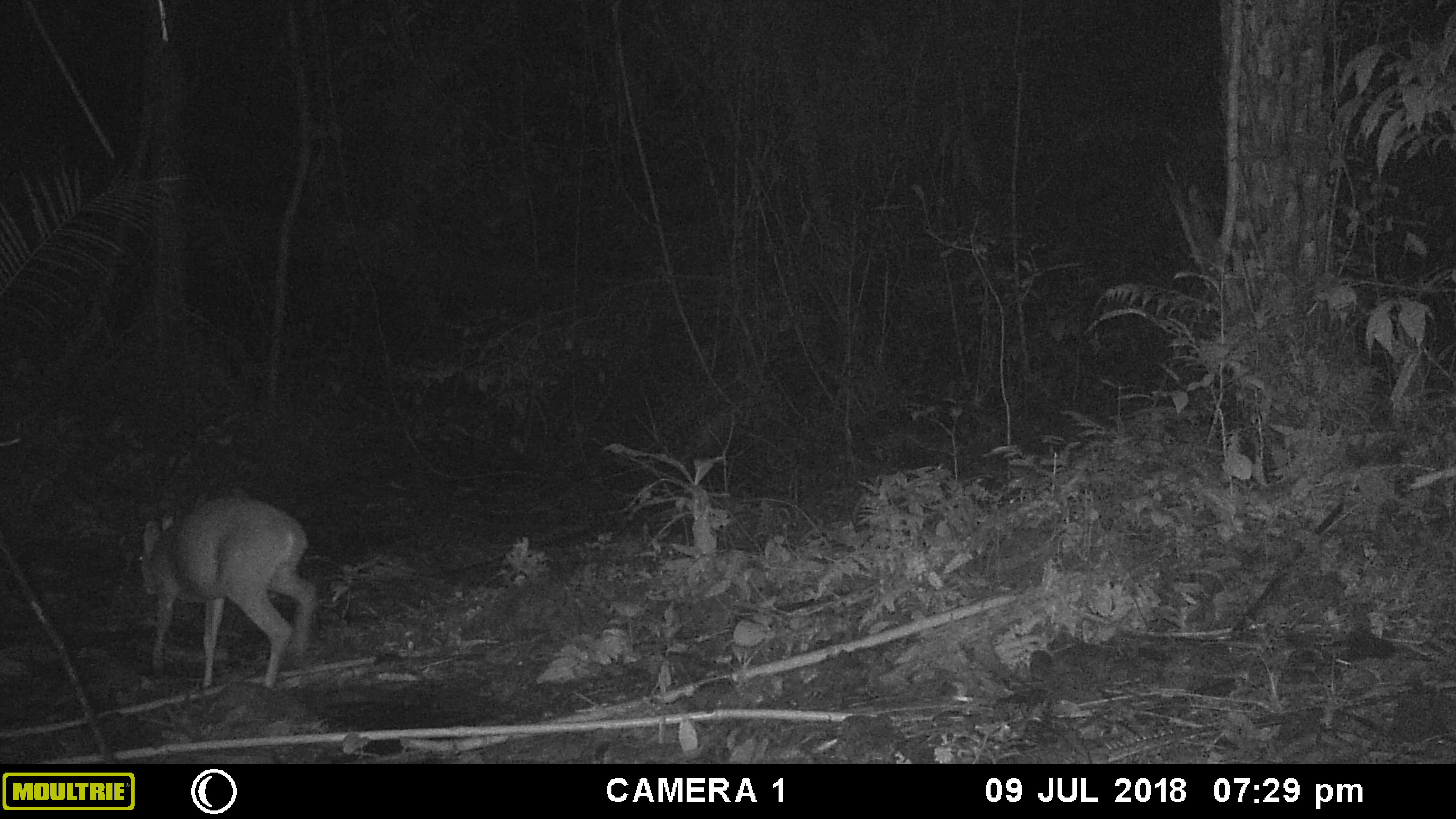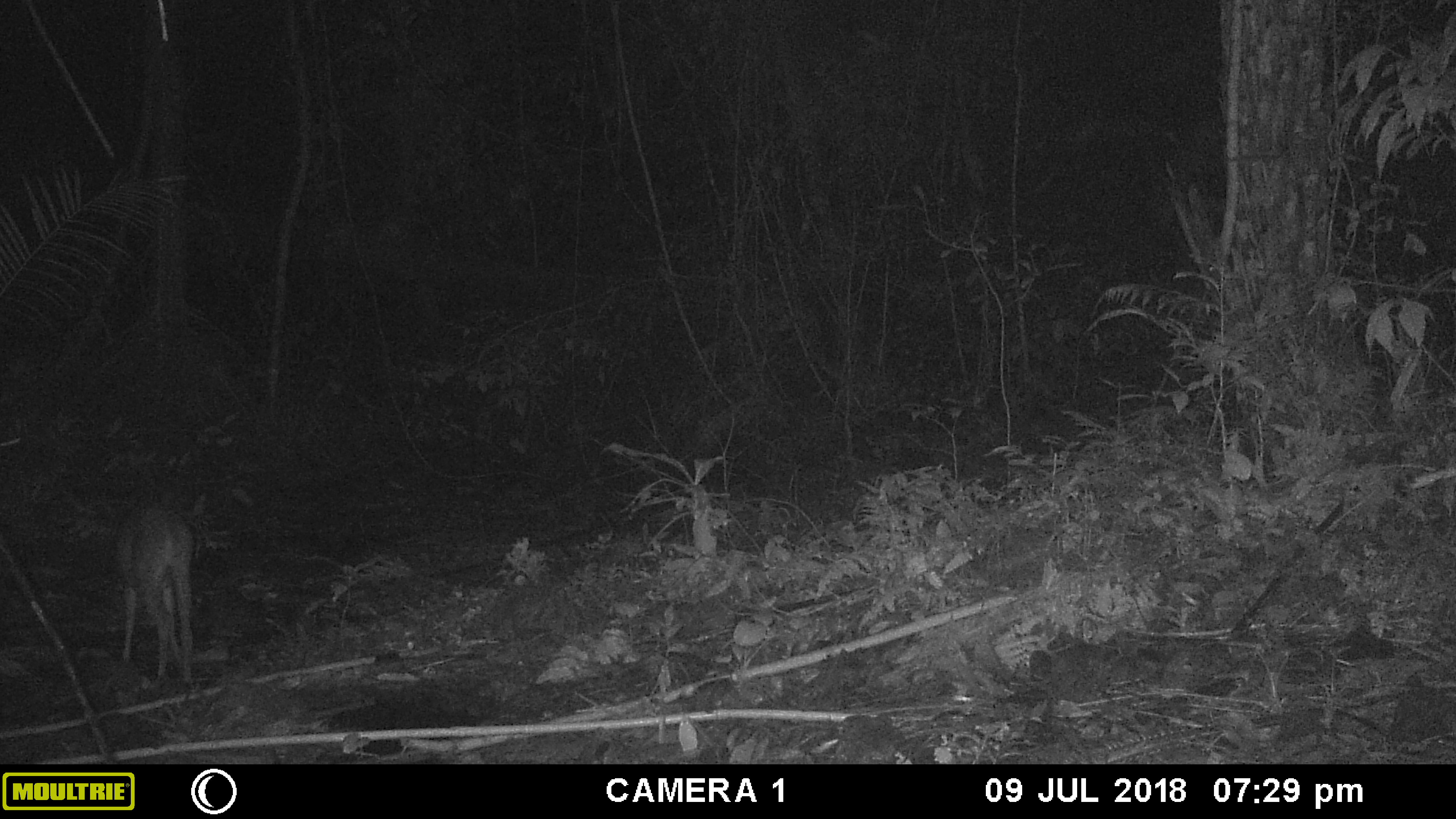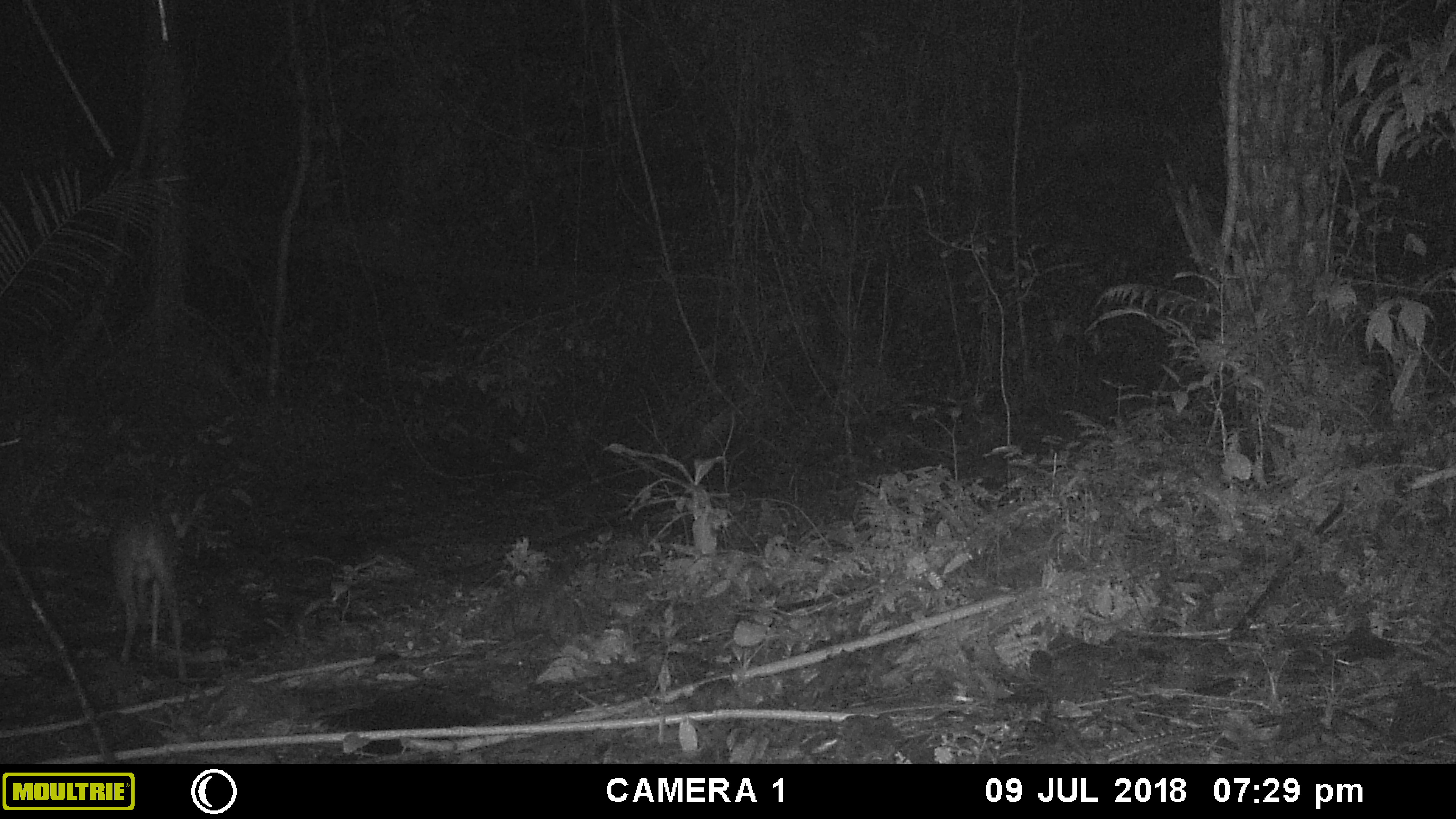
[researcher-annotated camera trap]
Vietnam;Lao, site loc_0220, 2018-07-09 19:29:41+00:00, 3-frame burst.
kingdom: Animalia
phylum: Chordata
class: Mammalia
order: Artiodactyla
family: Cervidae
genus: Muntiacus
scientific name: Muntiacus vuquangensis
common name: large-antlered muntjac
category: large antlered muntjac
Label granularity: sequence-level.